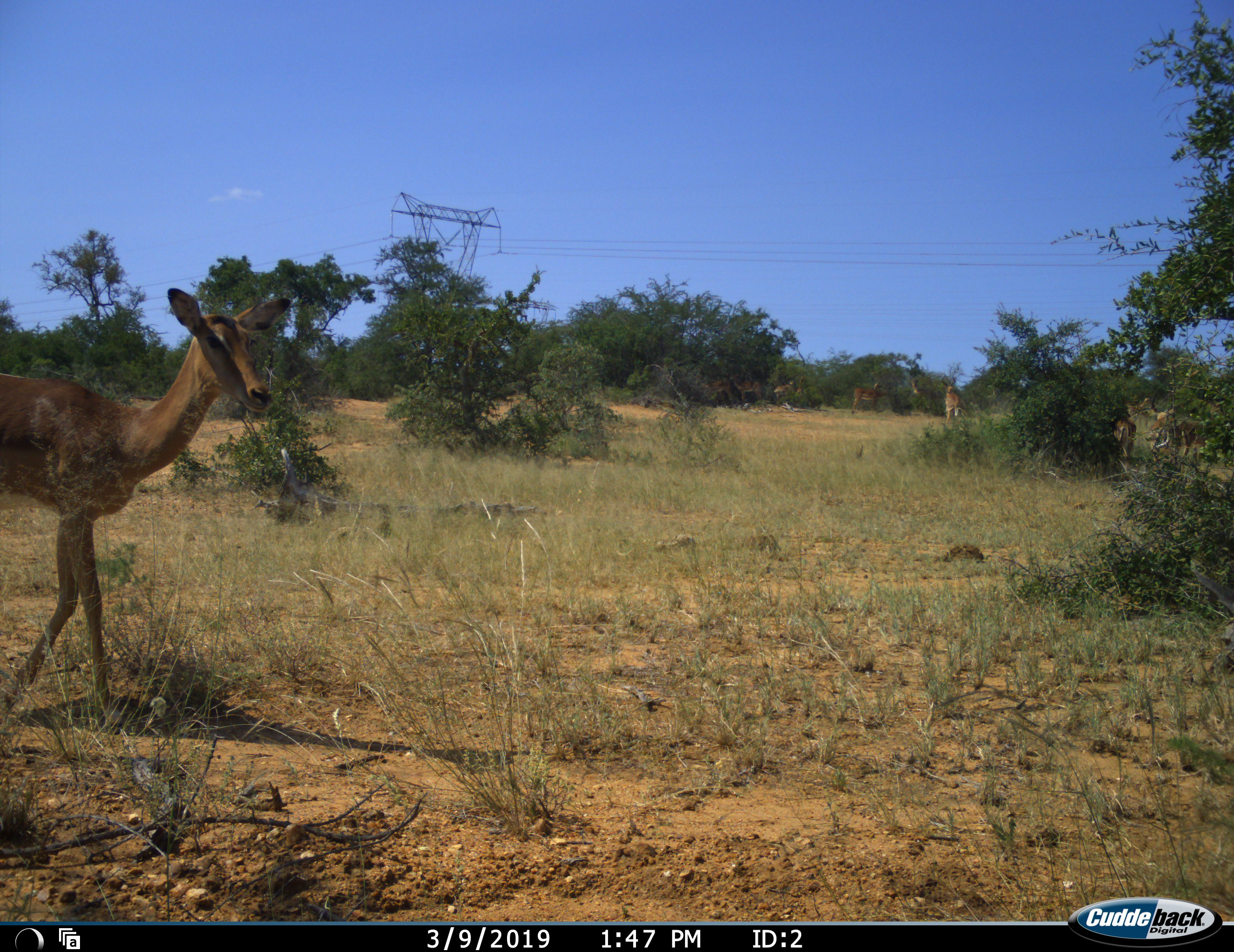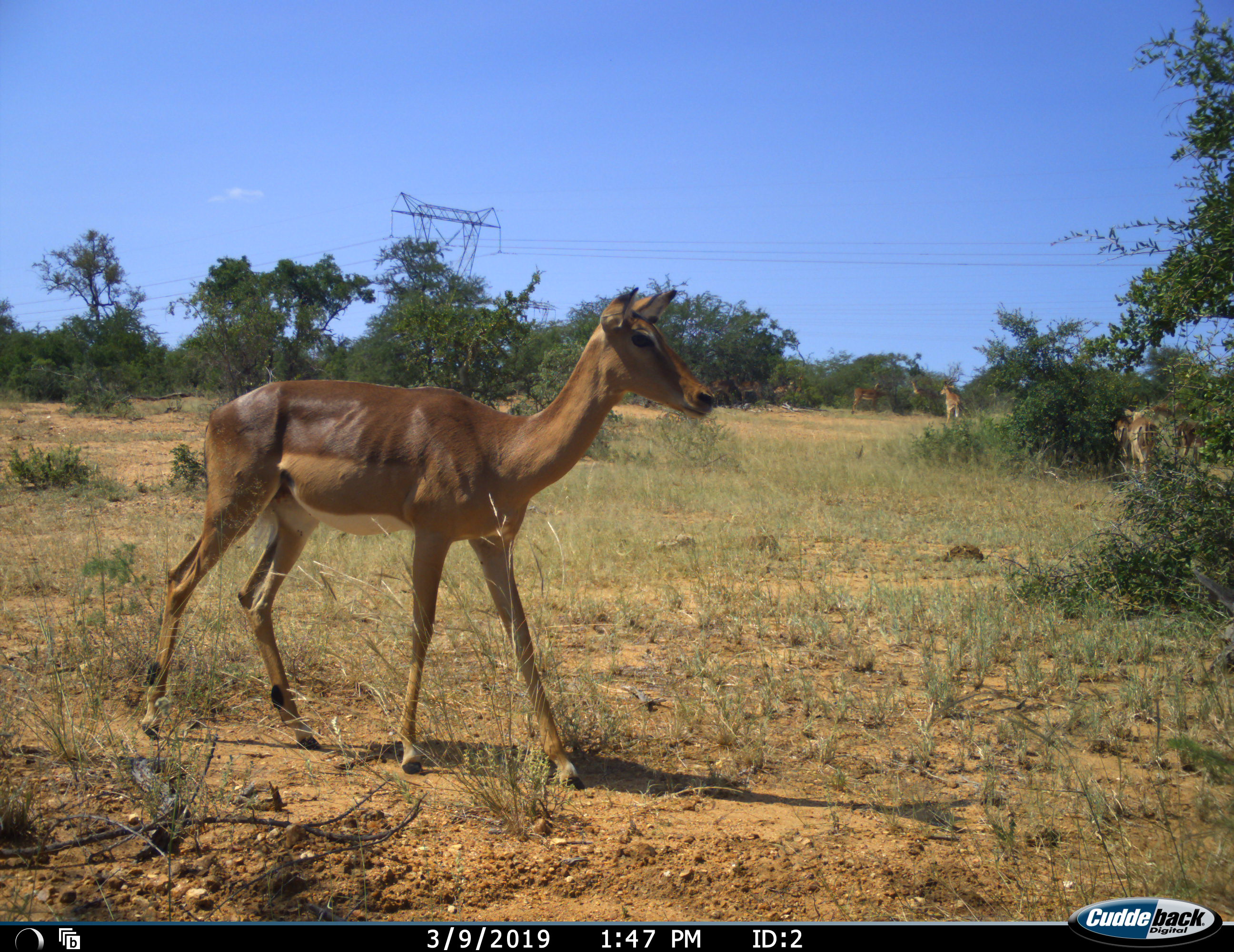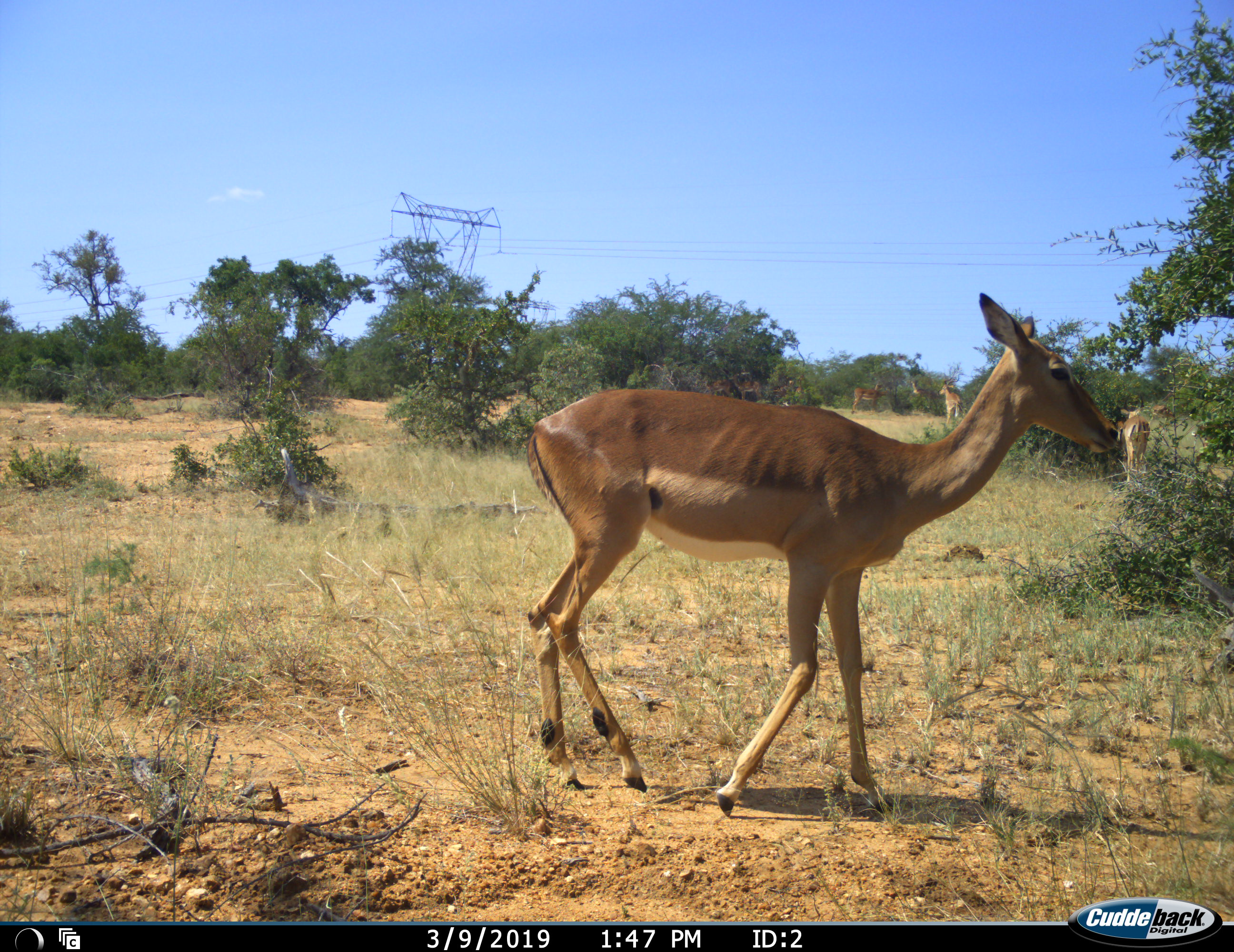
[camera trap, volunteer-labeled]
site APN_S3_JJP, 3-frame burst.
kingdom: Animalia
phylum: Chordata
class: Mammalia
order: Artiodactyla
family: Bovidae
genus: Aepyceros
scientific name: Aepyceros melampus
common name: impala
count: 7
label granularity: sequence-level